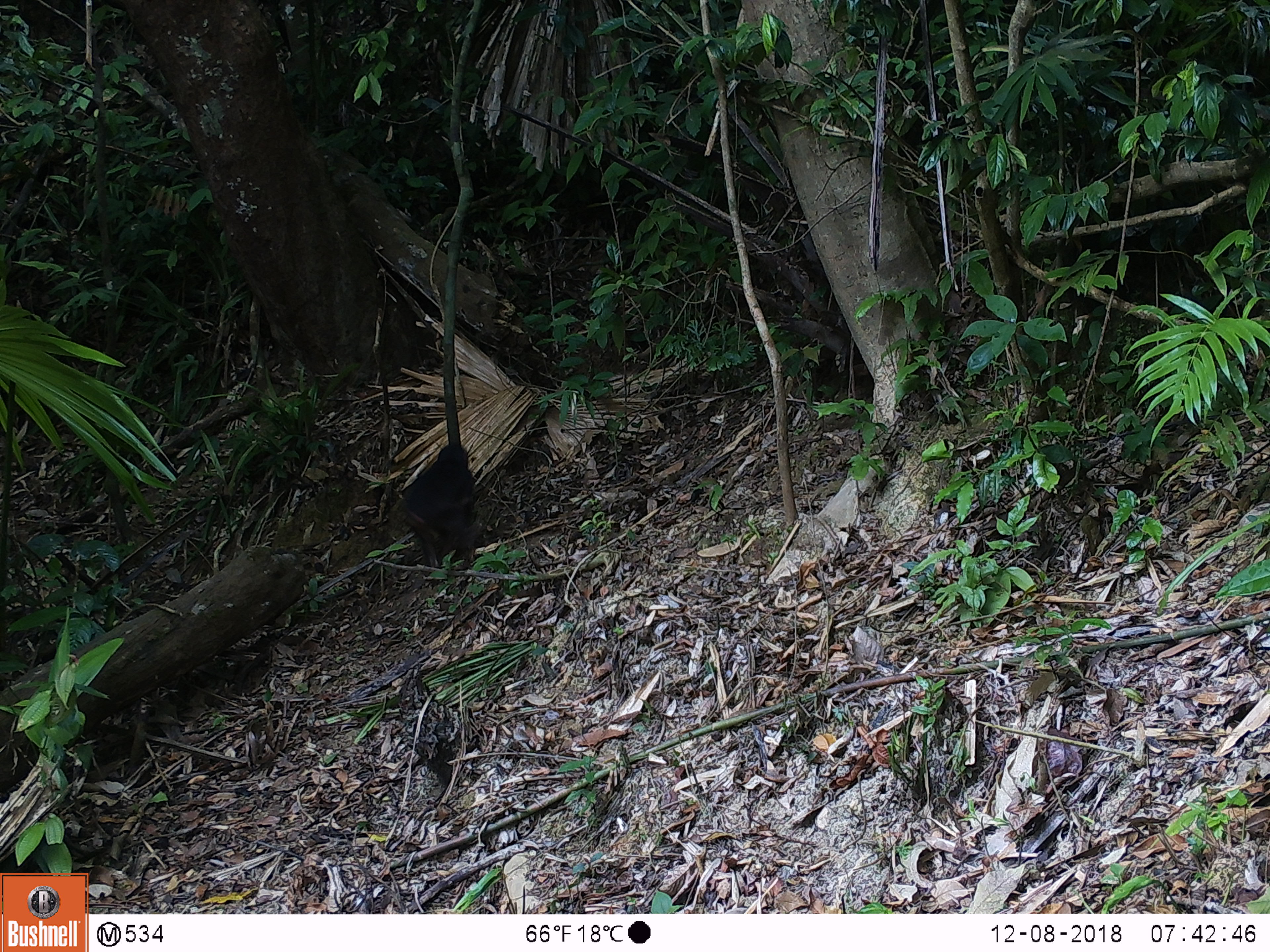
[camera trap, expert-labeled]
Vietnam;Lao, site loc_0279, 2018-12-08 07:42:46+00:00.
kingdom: Animalia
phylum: Chordata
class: Mammalia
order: Primates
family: Cercopithecidae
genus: Macaca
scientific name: Macaca arctoides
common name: stump-tailed macaque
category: stump tailed macaque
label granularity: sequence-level